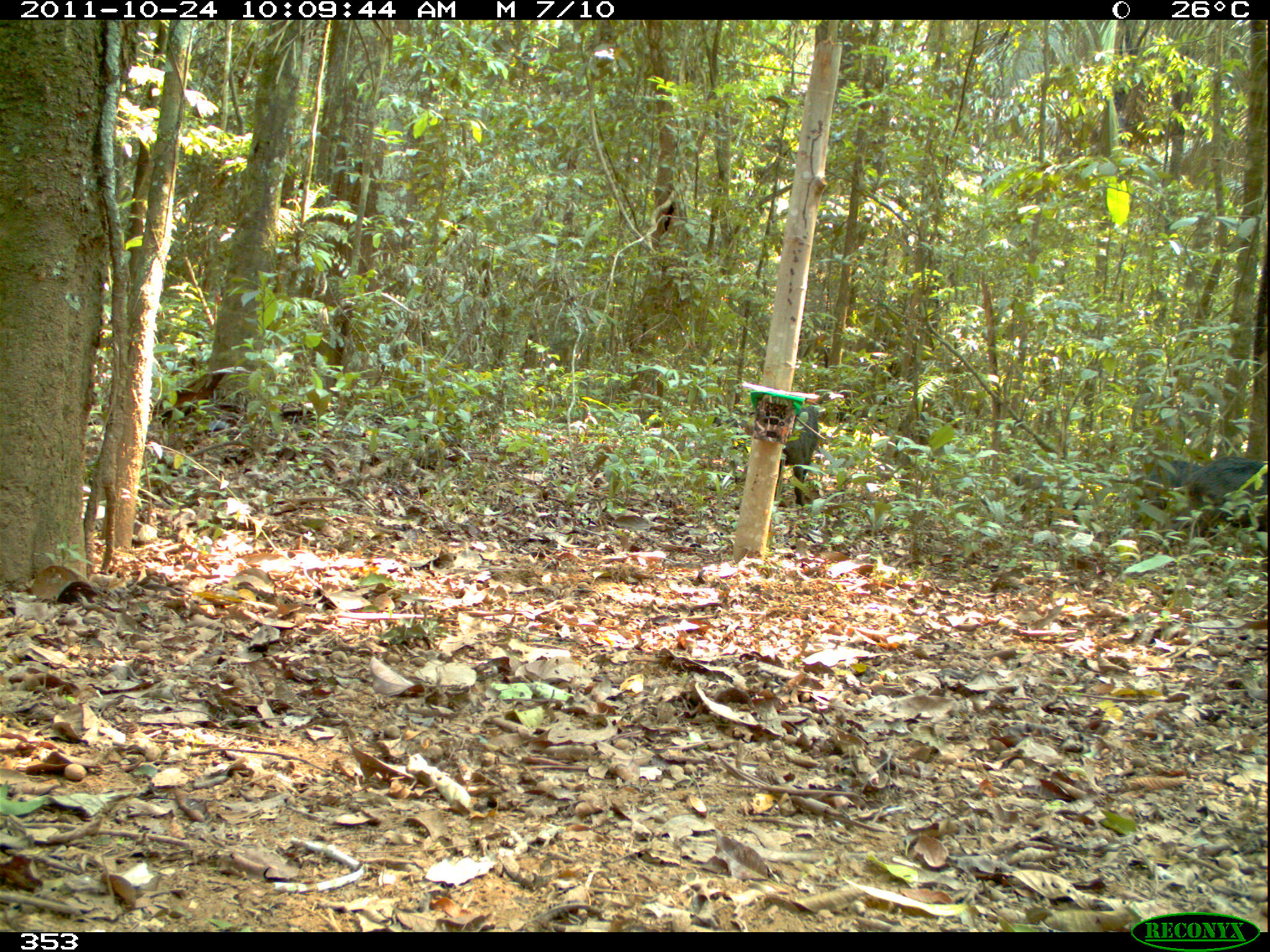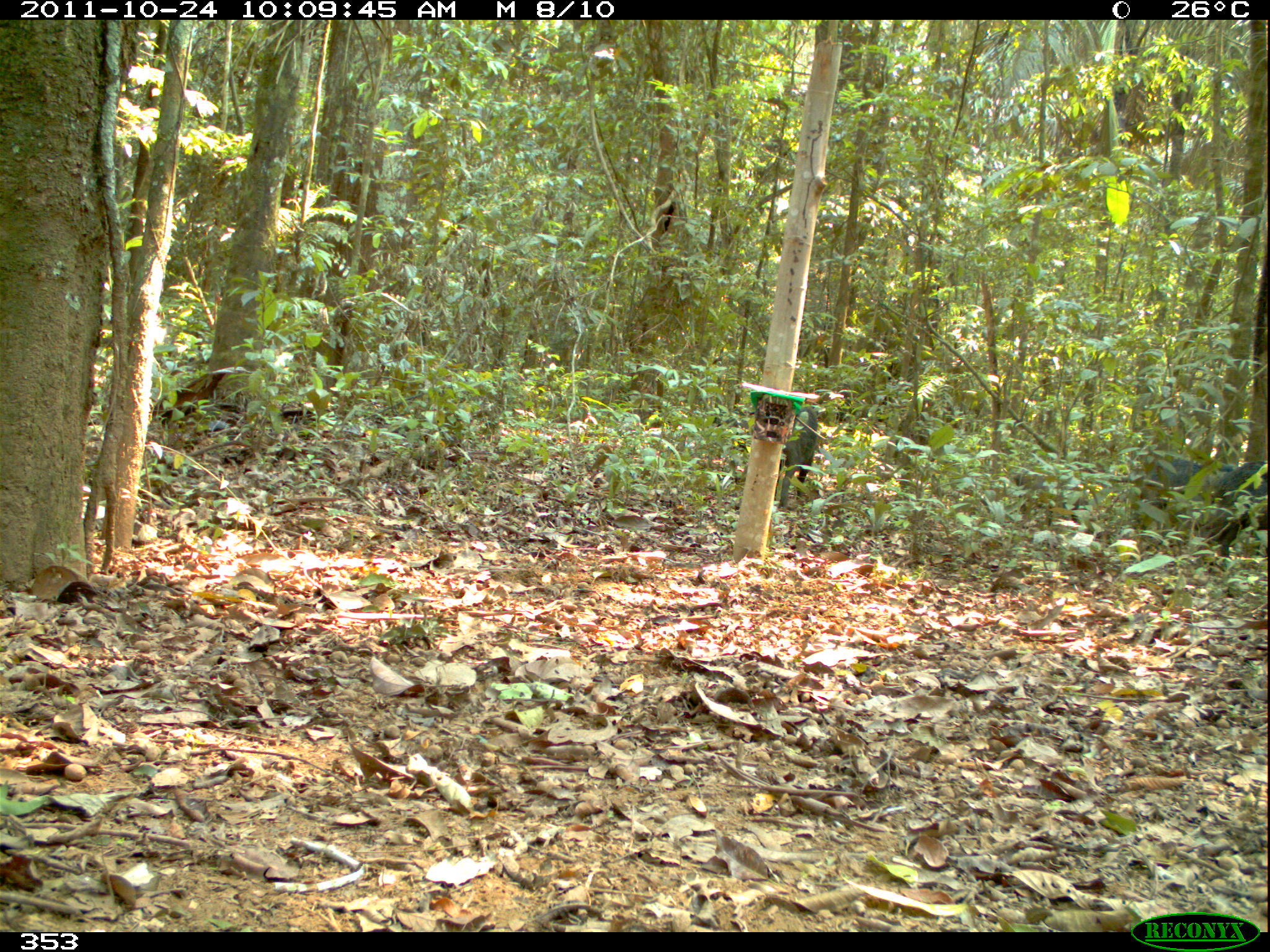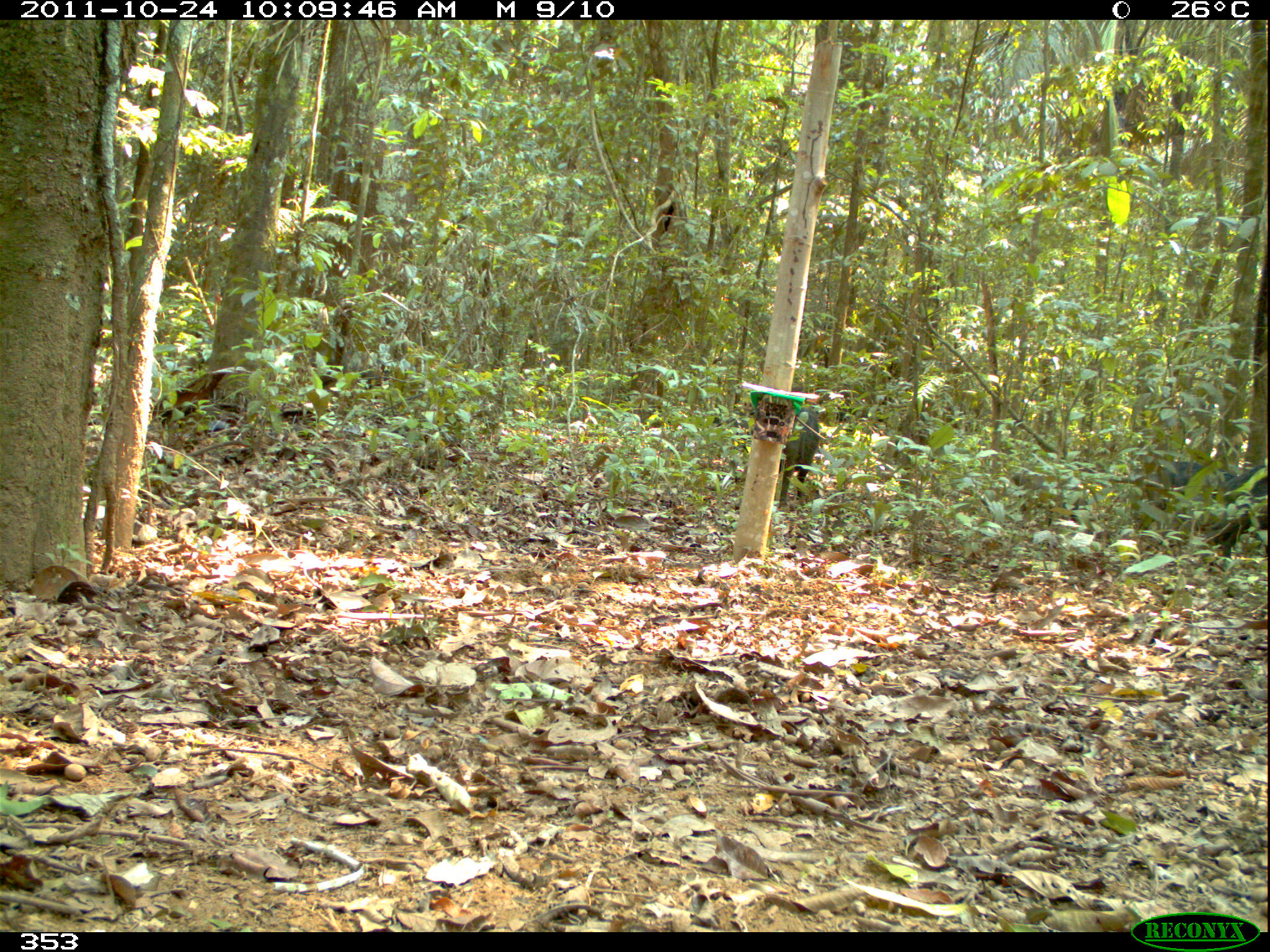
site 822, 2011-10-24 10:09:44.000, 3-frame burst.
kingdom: Animalia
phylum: Chordata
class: Mammalia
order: Artiodactyla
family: Tayassuidae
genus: Tayassu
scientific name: Tayassu pecari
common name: white-lipped peccary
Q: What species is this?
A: Tayassu pecari (white-lipped peccary).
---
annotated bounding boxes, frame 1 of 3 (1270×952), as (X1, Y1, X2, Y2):
tayassu pecari: (1186, 455, 1268, 556); (752, 404, 817, 508); (1137, 459, 1204, 548); (1012, 473, 1083, 528); (626, 366, 666, 430)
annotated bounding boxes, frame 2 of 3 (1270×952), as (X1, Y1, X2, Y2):
tayassu pecari: (1206, 459, 1269, 561); (1131, 453, 1201, 536); (769, 406, 819, 512); (1015, 473, 1090, 530); (626, 368, 668, 430); (710, 412, 751, 461)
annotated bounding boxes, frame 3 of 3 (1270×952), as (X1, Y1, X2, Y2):
tayassu pecari: (1134, 459, 1239, 543); (1208, 464, 1270, 559); (777, 407, 818, 500); (627, 367, 669, 429)